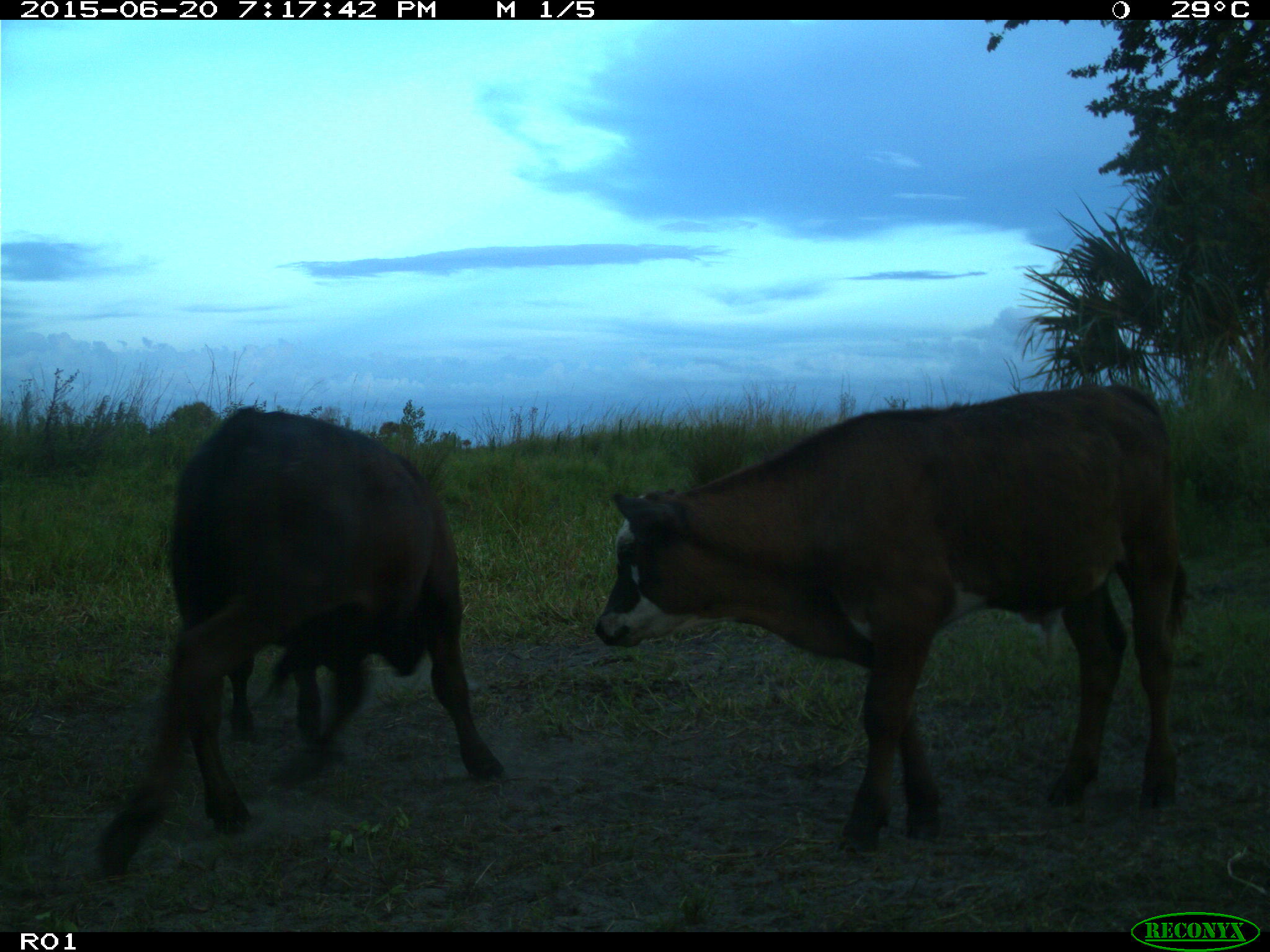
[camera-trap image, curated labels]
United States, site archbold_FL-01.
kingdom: Animalia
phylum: Chordata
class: Mammalia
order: Artiodactyla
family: Bovidae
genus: Bos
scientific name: Bos taurus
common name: domestic cow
Bos taurus (domestic cow).